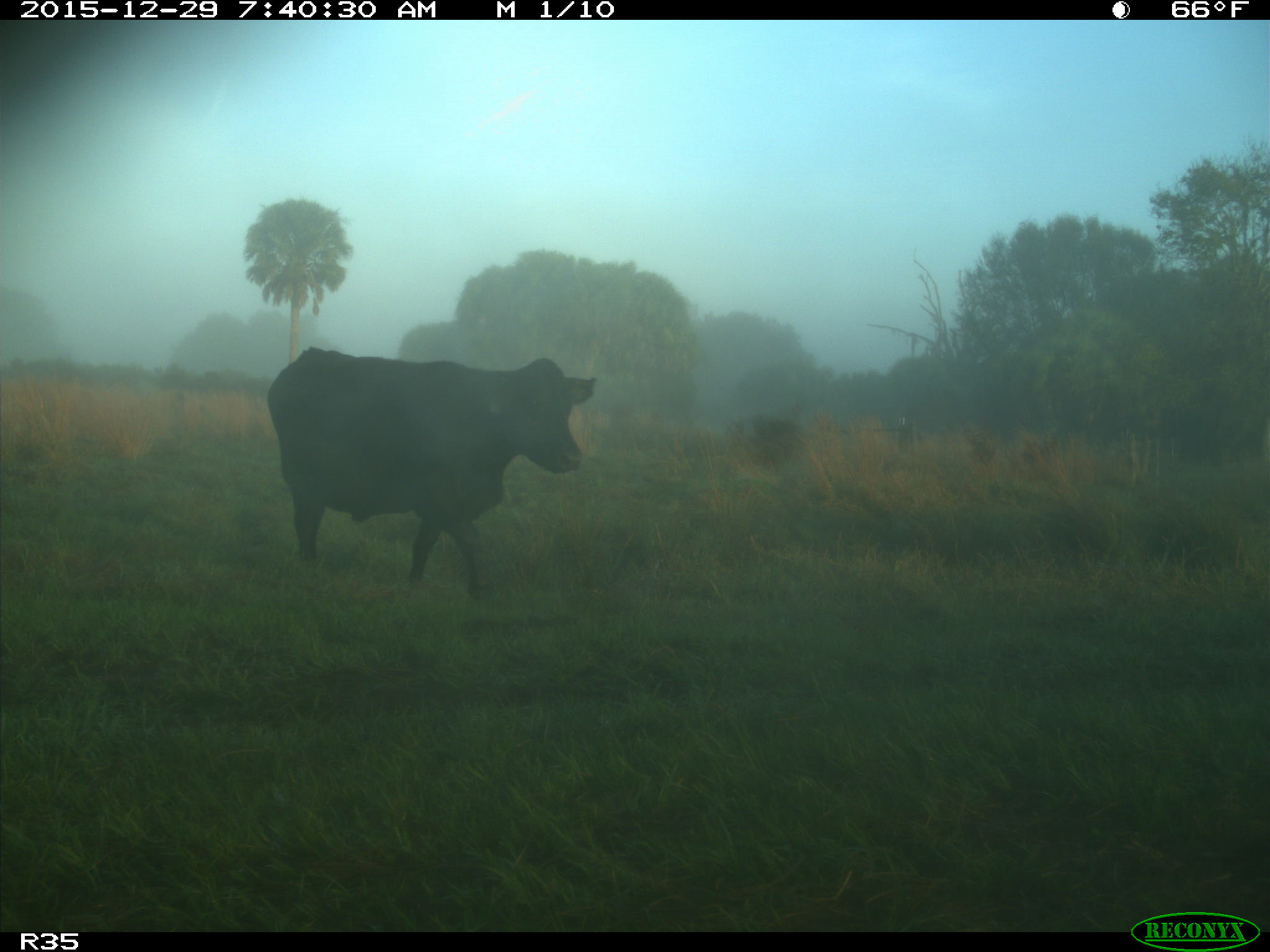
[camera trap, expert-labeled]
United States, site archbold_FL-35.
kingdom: Animalia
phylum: Chordata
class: Mammalia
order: Artiodactyla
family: Bovidae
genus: Bos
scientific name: Bos taurus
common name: domestic cow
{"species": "Bos taurus (domestic cow)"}